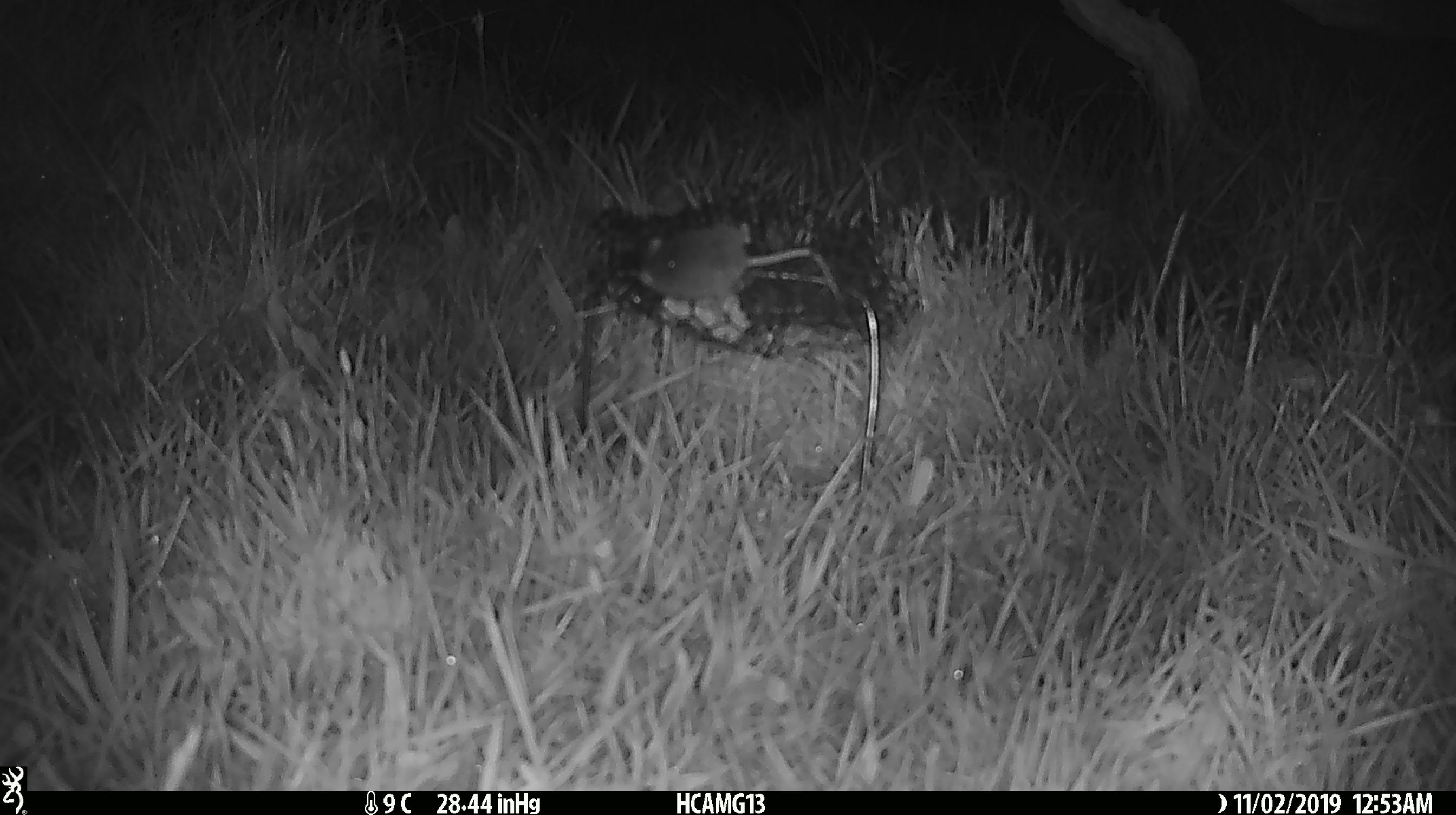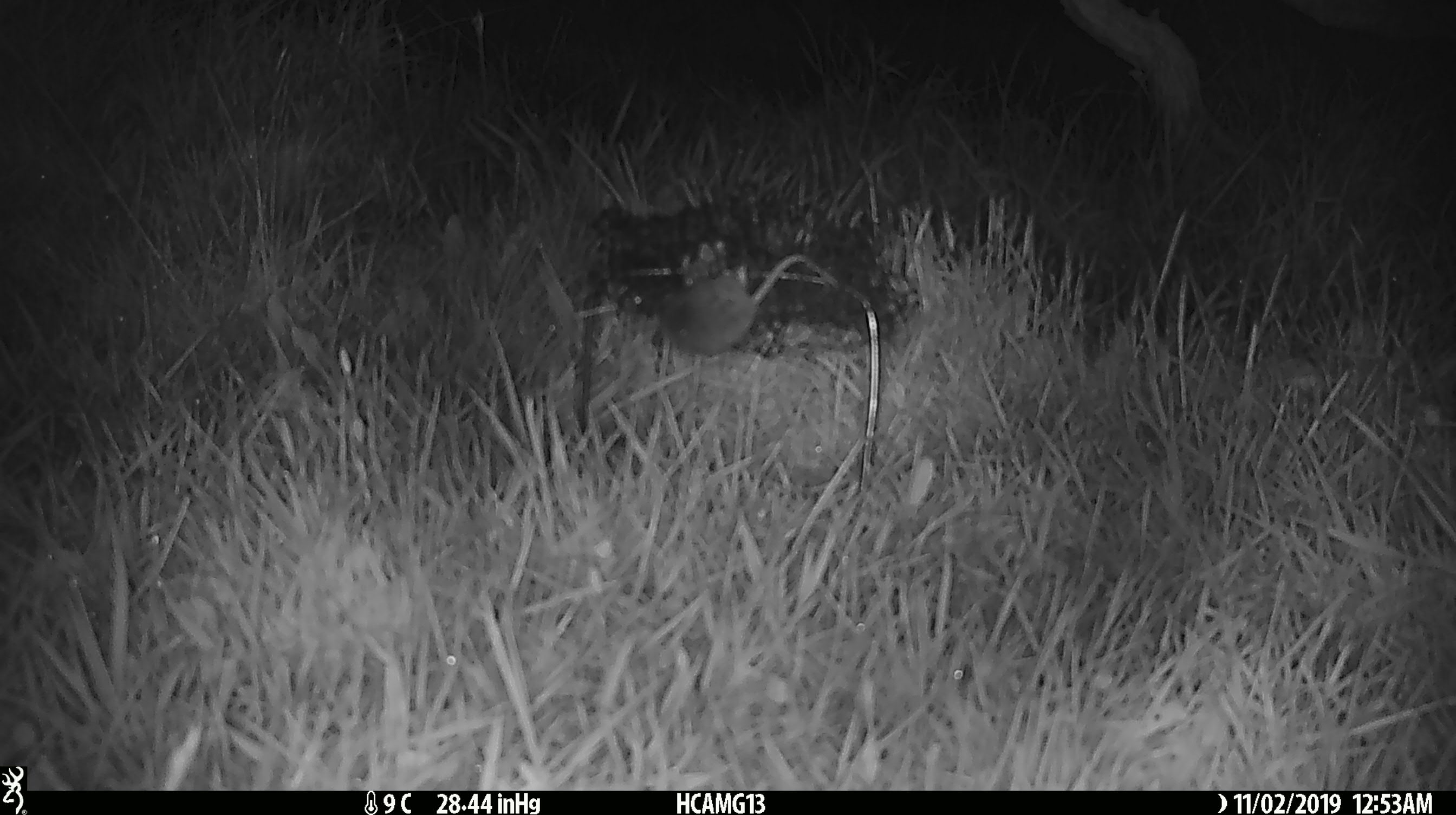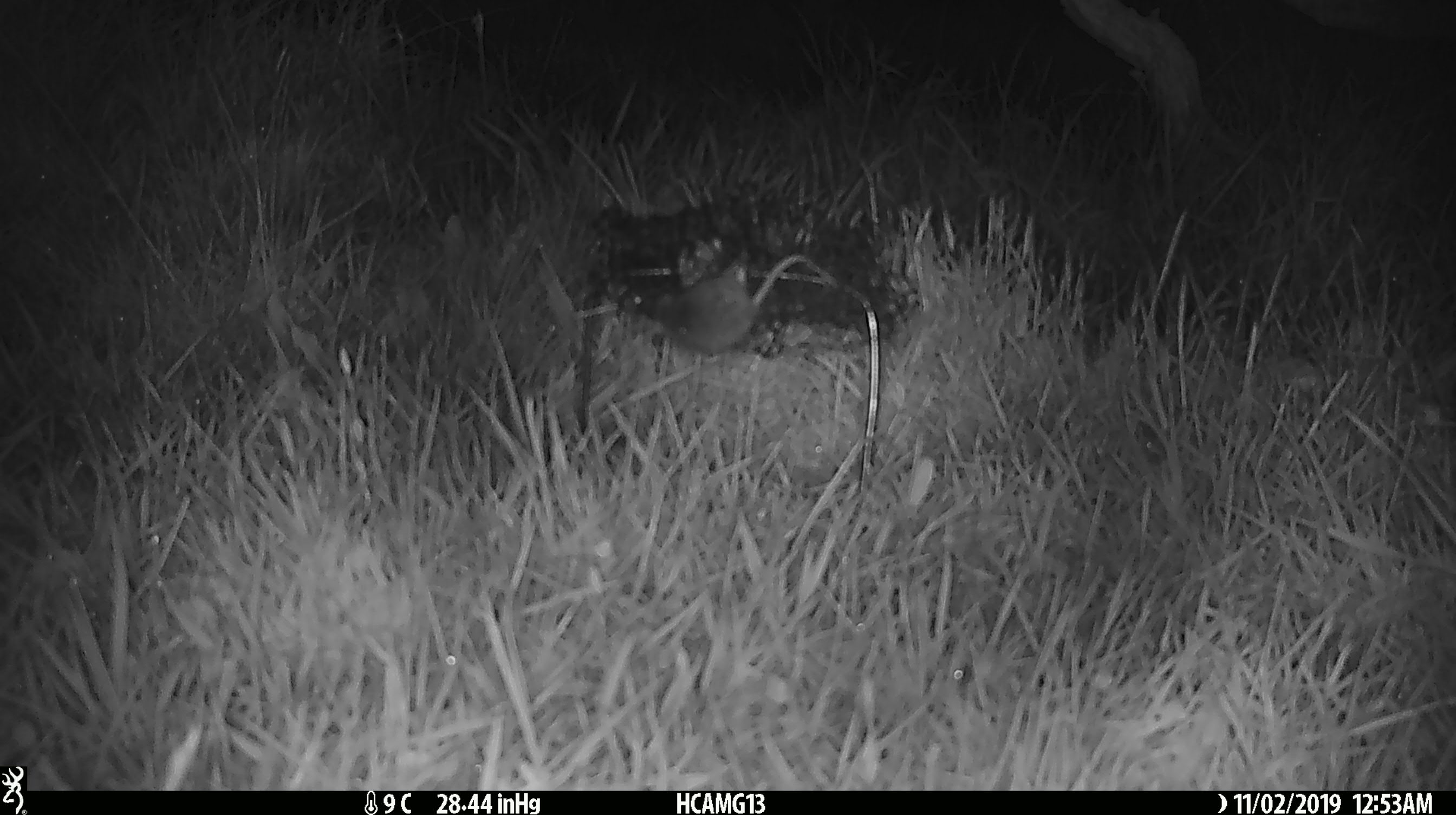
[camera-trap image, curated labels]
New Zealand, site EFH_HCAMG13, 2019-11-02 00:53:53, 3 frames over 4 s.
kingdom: Animalia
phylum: Chordata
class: Mammalia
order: Rodentia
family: Muridae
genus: Mus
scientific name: Mus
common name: mouse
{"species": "mouse (Mus)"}